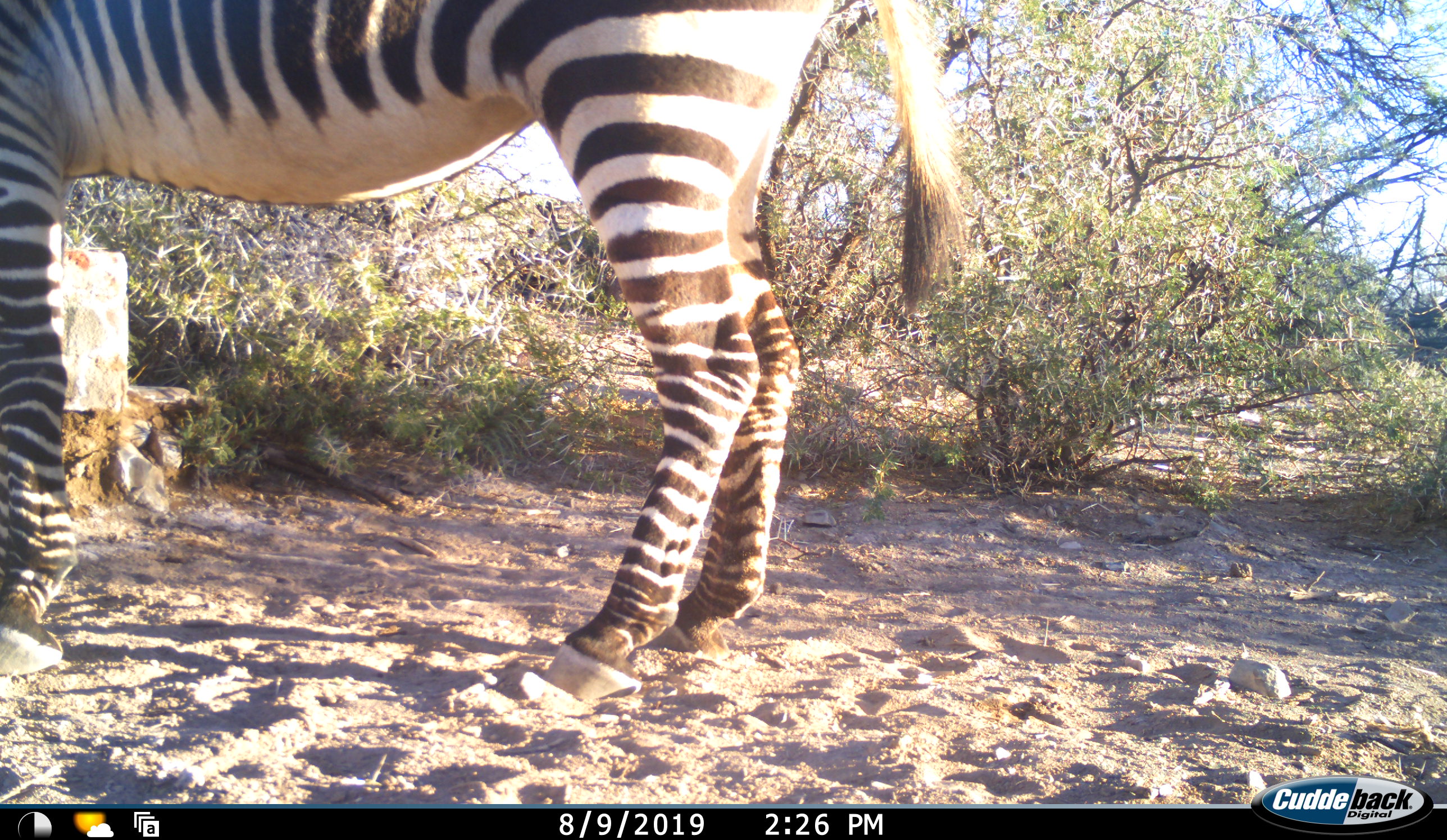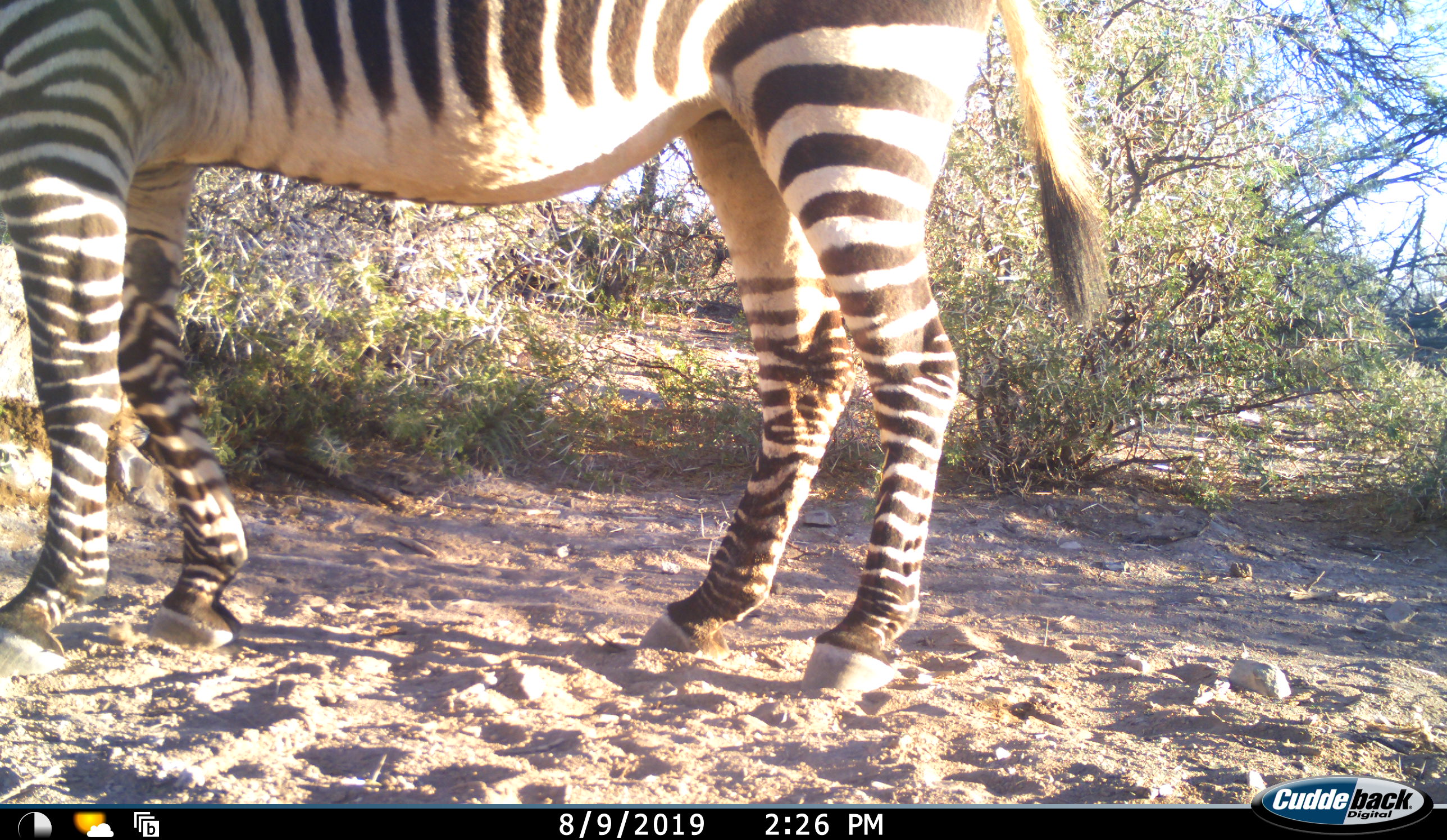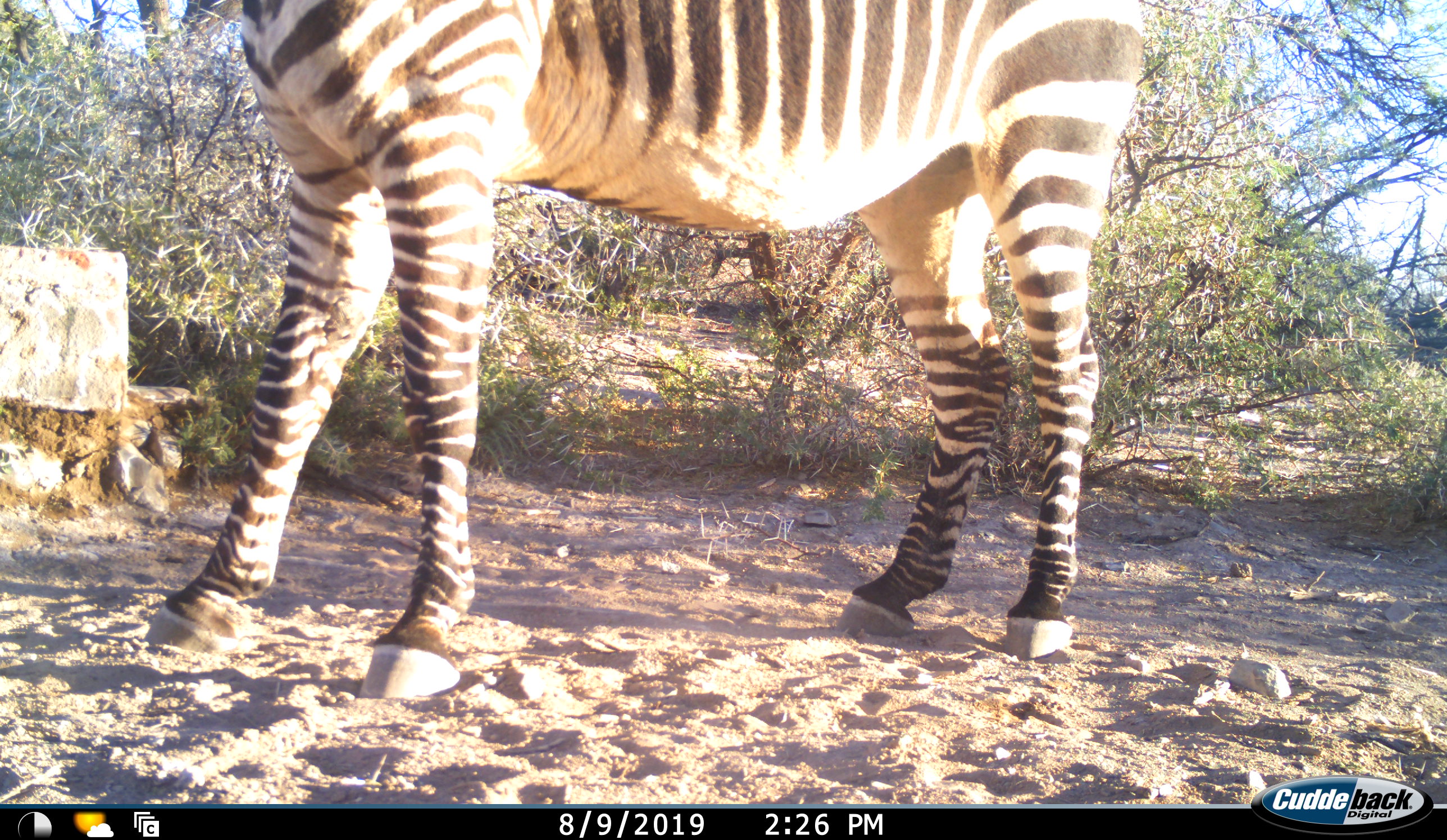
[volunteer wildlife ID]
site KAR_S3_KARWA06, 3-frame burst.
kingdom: Animalia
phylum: Chordata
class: Mammalia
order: Perissodactyla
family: Equidae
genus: Equus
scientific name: Equus zebra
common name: mountain zebra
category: zebramountain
Zebramountain (mountain zebra) (Equus zebra), count 1. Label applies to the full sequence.